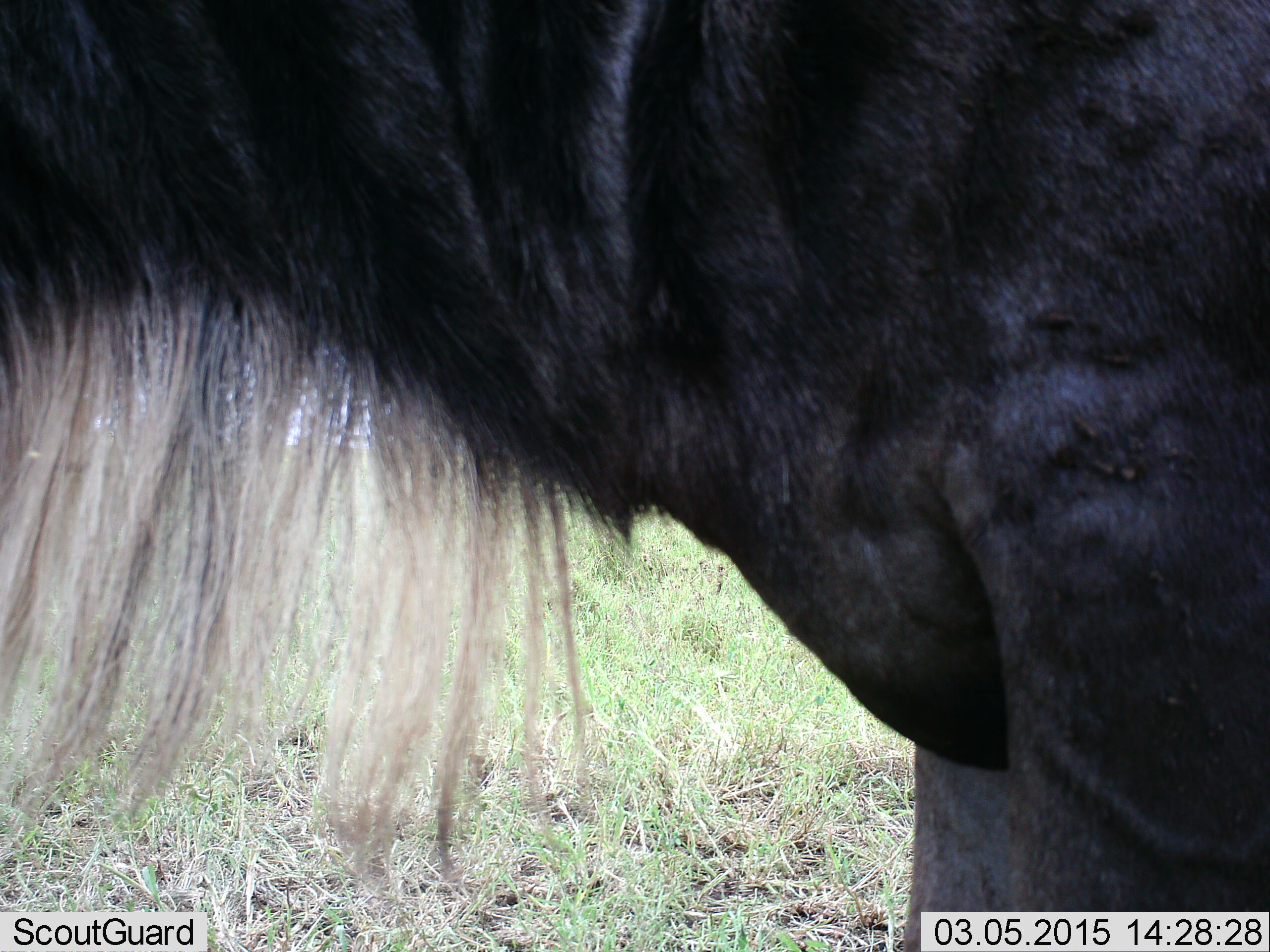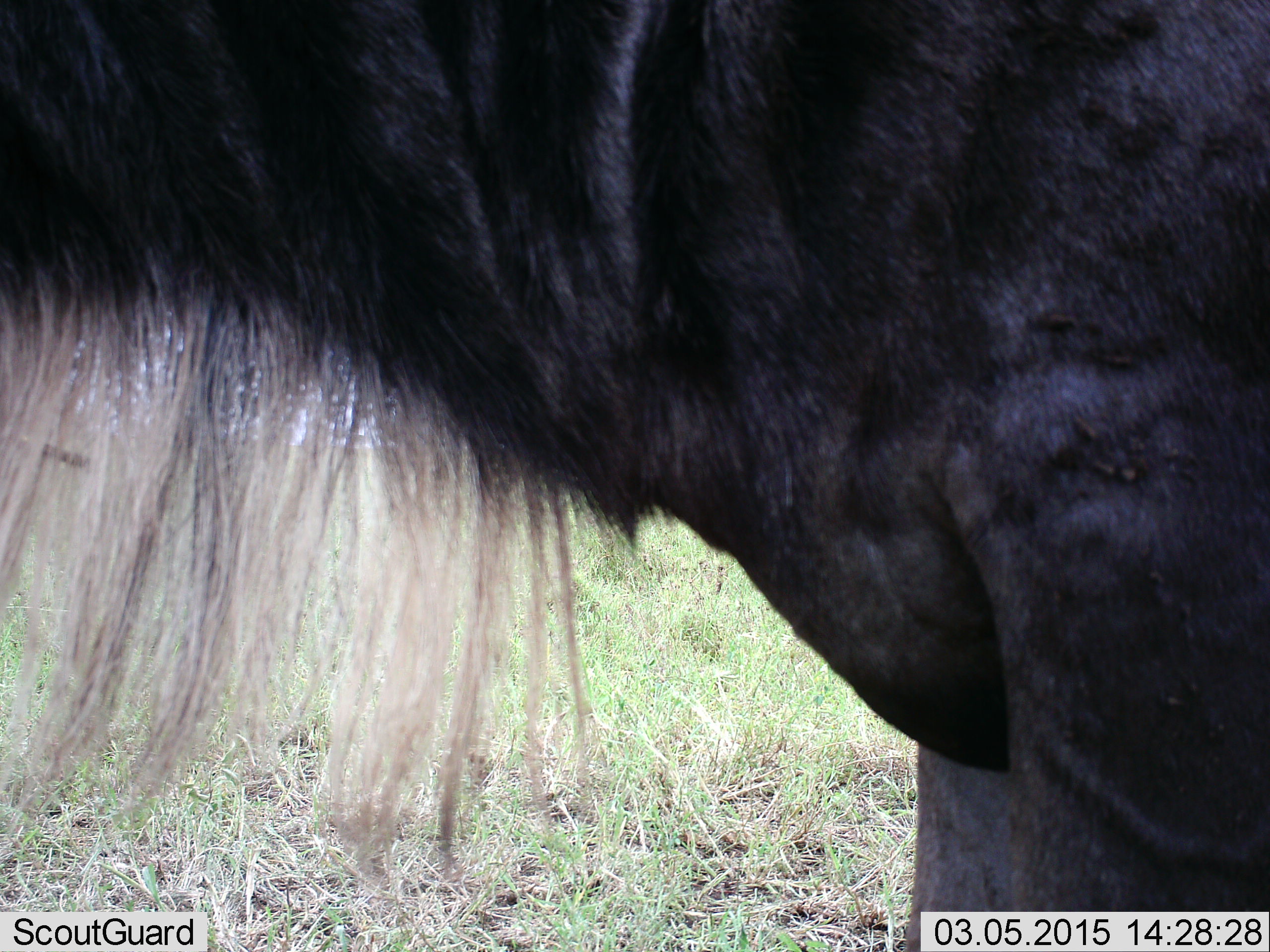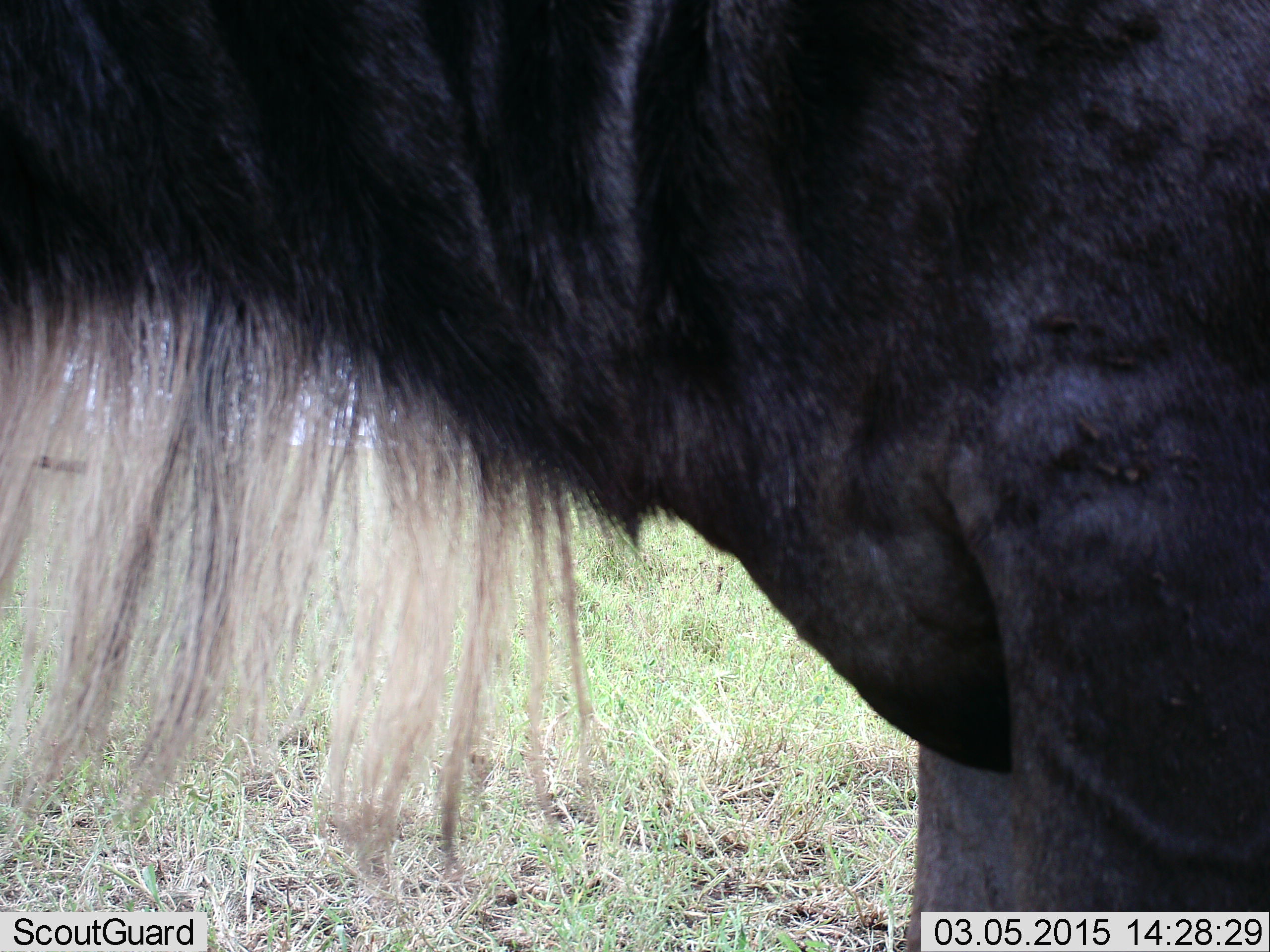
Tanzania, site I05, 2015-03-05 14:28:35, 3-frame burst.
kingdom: Animalia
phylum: Chordata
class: Mammalia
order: Artiodactyla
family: Bovidae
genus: Connochaetes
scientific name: Connochaetes taurinus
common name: blue wildebeest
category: wildebeest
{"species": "wildebeest (blue wildebeest) (Connochaetes taurinus)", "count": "1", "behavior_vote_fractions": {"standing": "100%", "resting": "0%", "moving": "0%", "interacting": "0%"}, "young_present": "0%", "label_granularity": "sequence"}